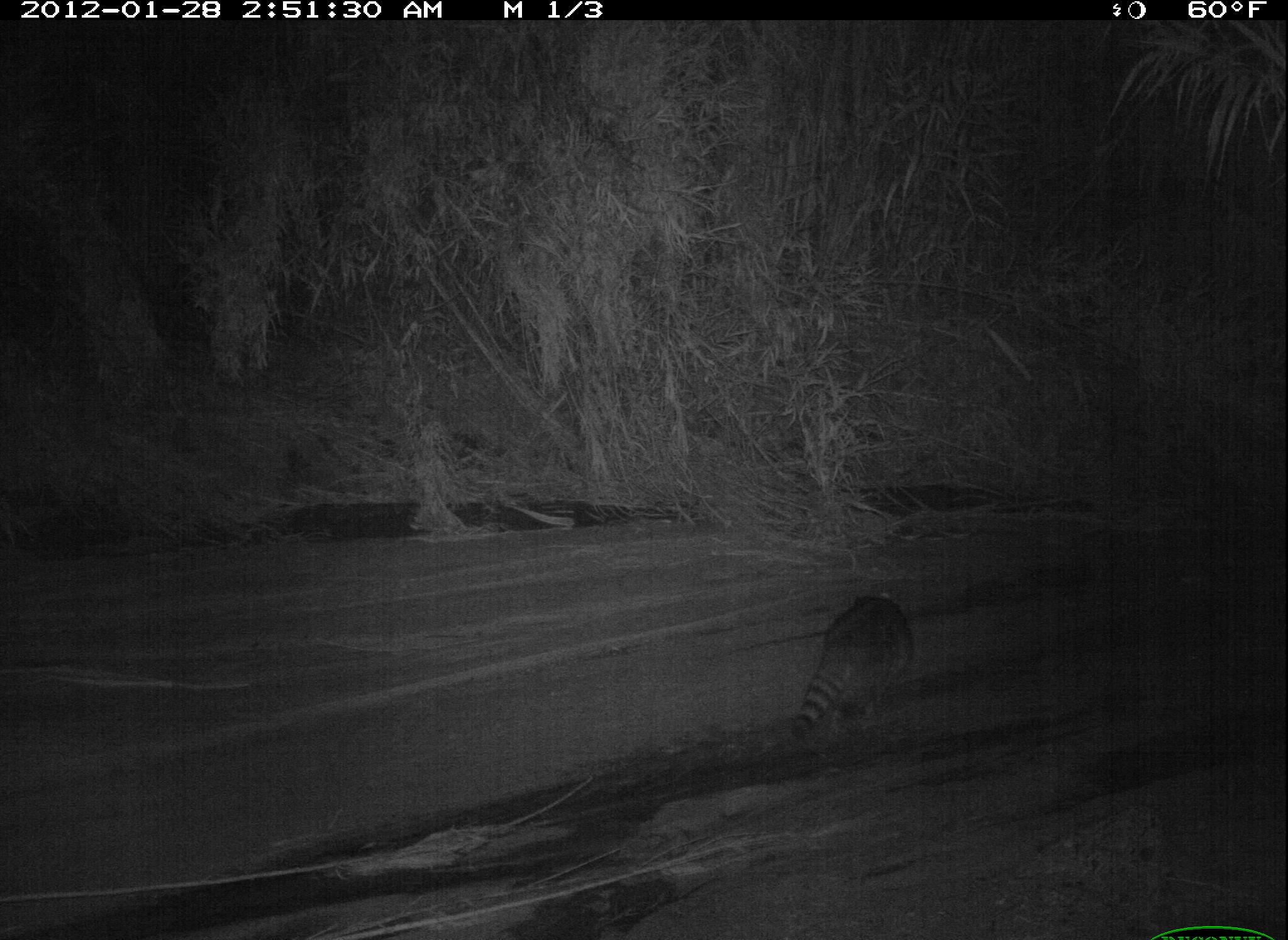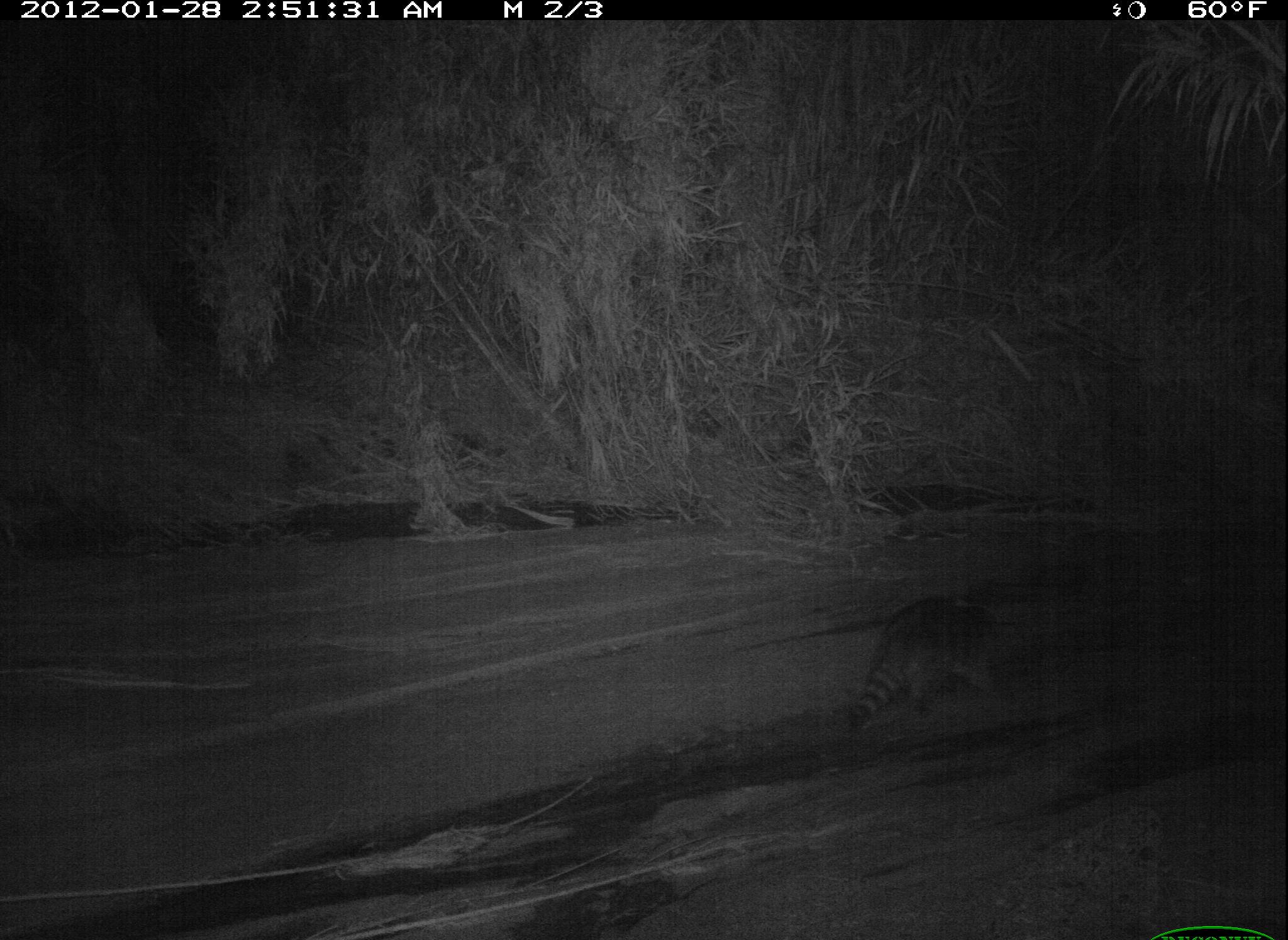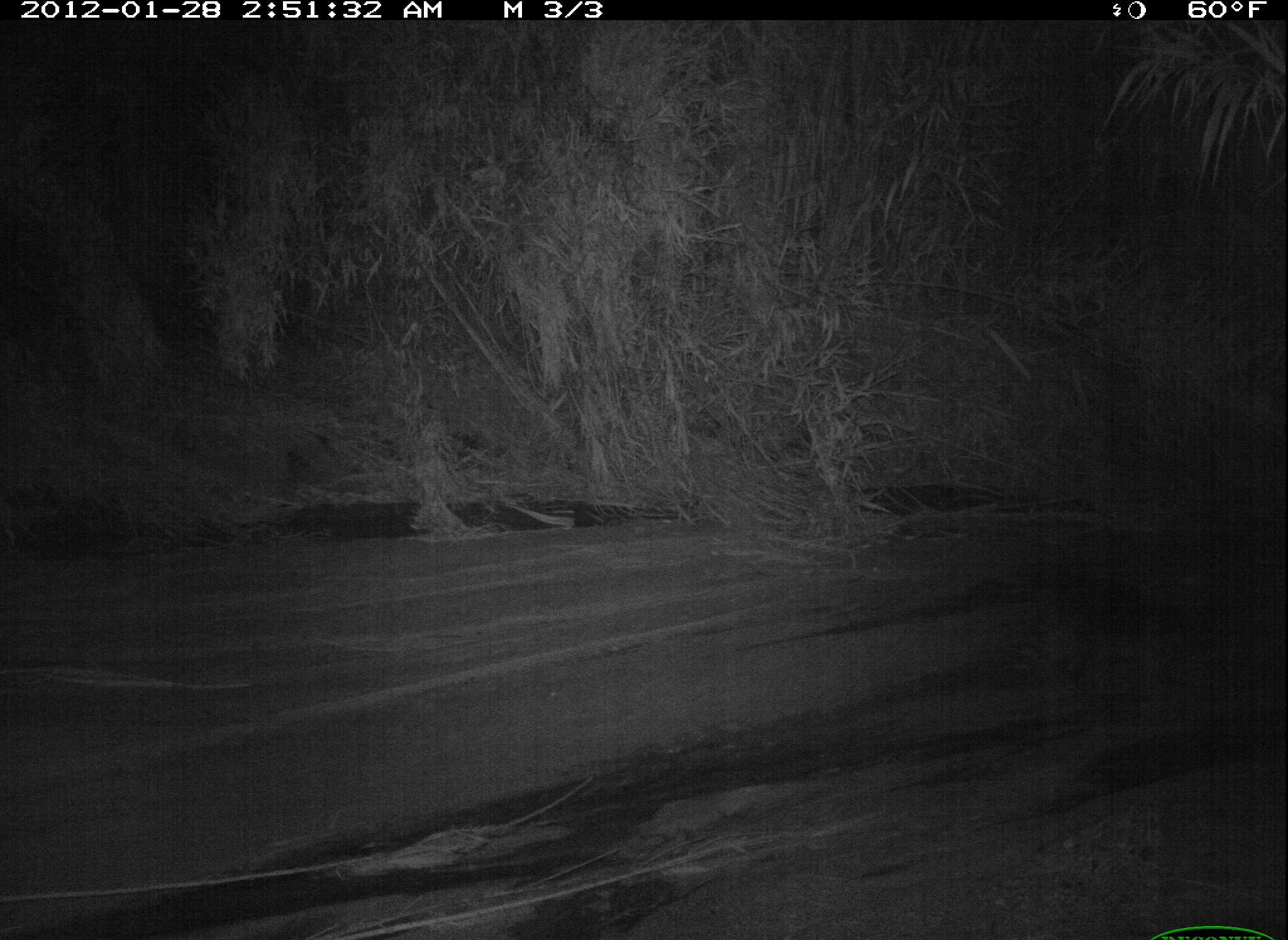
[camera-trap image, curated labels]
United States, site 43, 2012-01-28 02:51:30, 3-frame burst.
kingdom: Animalia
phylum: Chordata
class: Mammalia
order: Carnivora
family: Procyonidae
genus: Procyon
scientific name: Procyon lotor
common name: raccoon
Raccoon (Procyon lotor).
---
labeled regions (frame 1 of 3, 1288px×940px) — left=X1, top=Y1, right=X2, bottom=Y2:
raccoon: left=784, top=577, right=916, bottom=746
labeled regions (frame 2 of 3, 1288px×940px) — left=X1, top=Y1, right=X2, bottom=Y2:
raccoon: left=850, top=590, right=1006, bottom=733